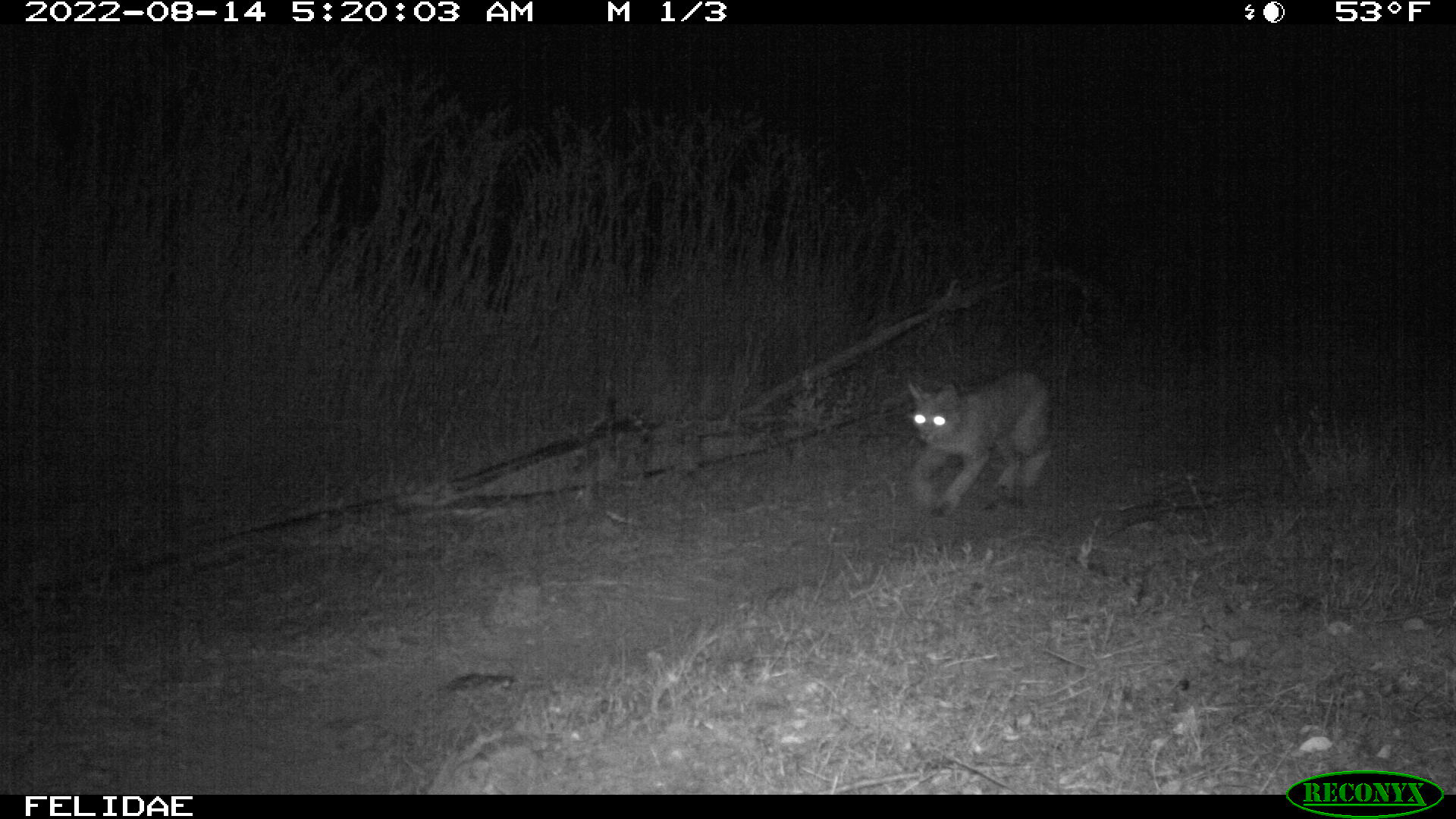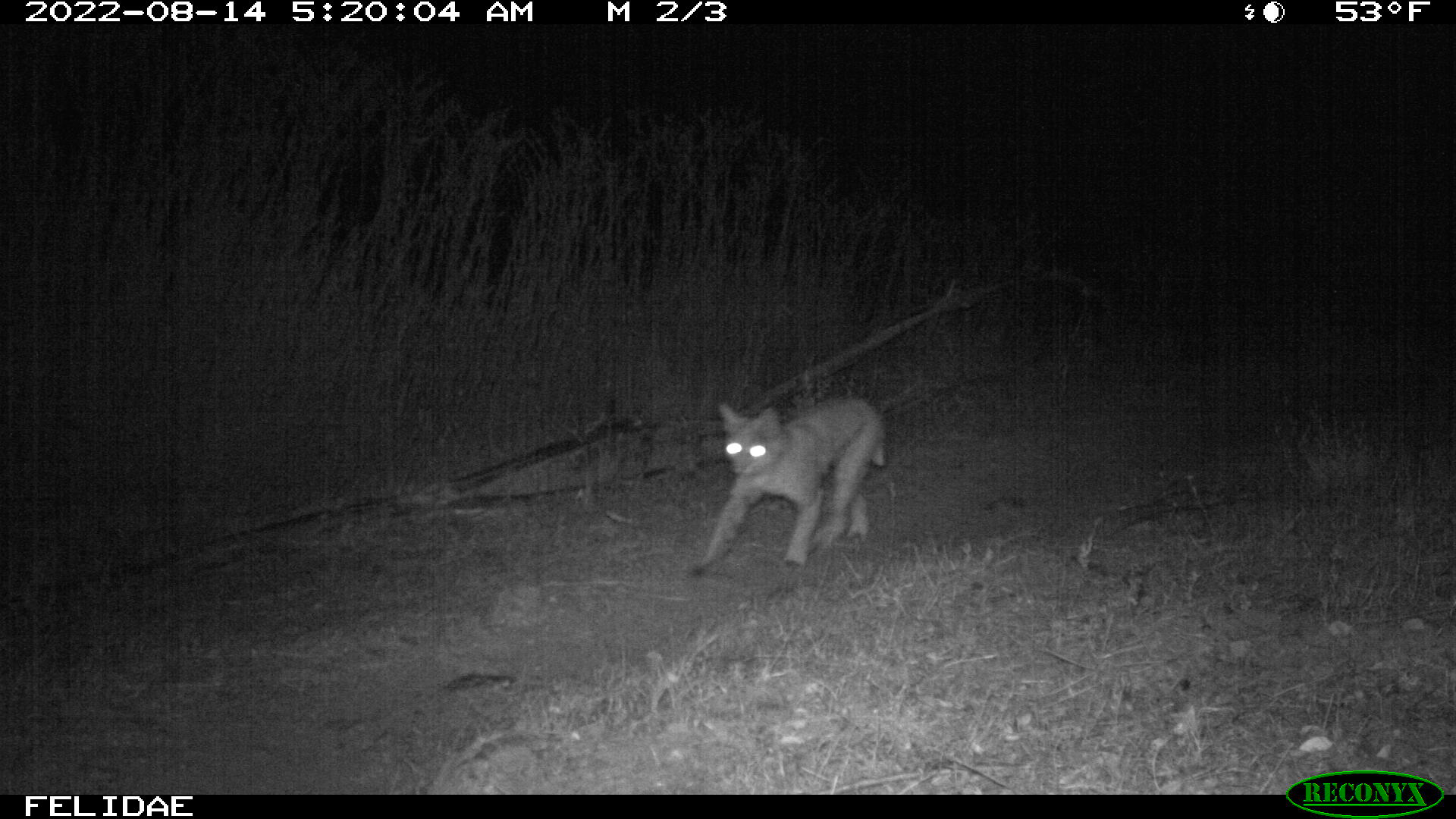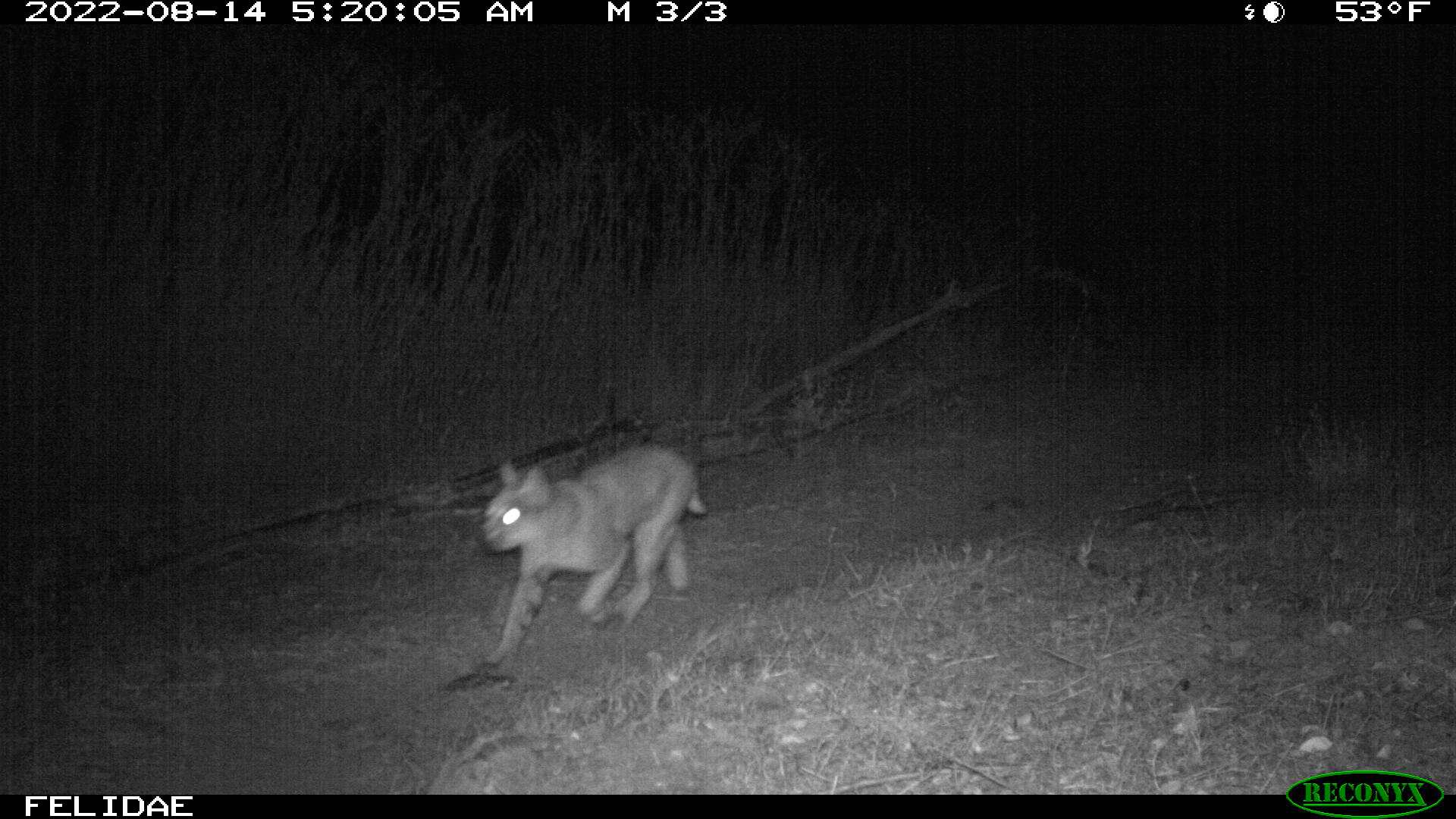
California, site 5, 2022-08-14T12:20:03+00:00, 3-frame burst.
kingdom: Animalia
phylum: Chordata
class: Mammalia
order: Carnivora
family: Felidae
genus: Lynx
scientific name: Lynx rufus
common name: bobcat